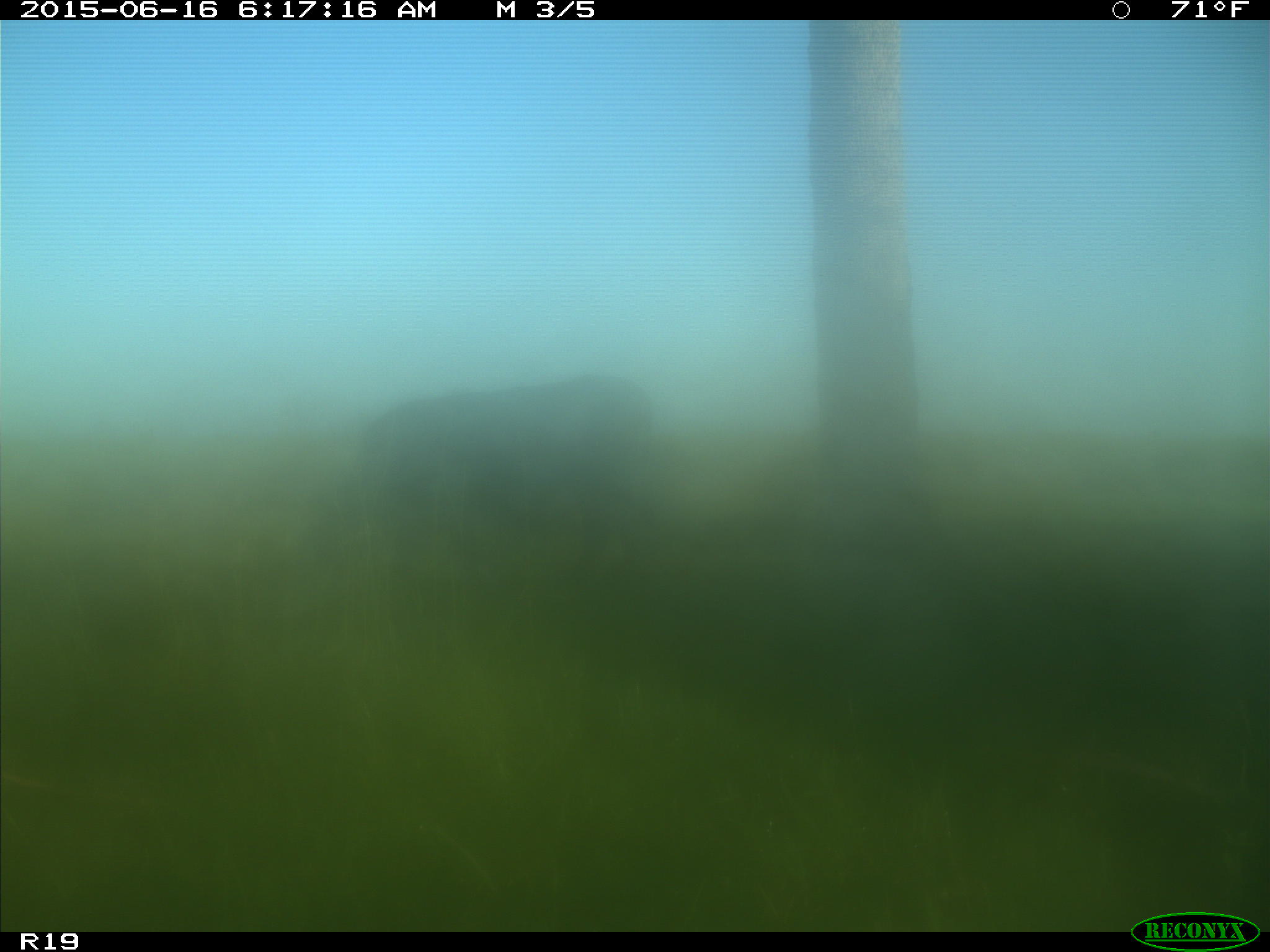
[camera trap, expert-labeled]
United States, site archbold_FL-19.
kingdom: Animalia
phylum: Chordata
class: Mammalia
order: Artiodactyla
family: Bovidae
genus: Bos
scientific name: Bos taurus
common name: domestic cow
Bos taurus (domestic cow).